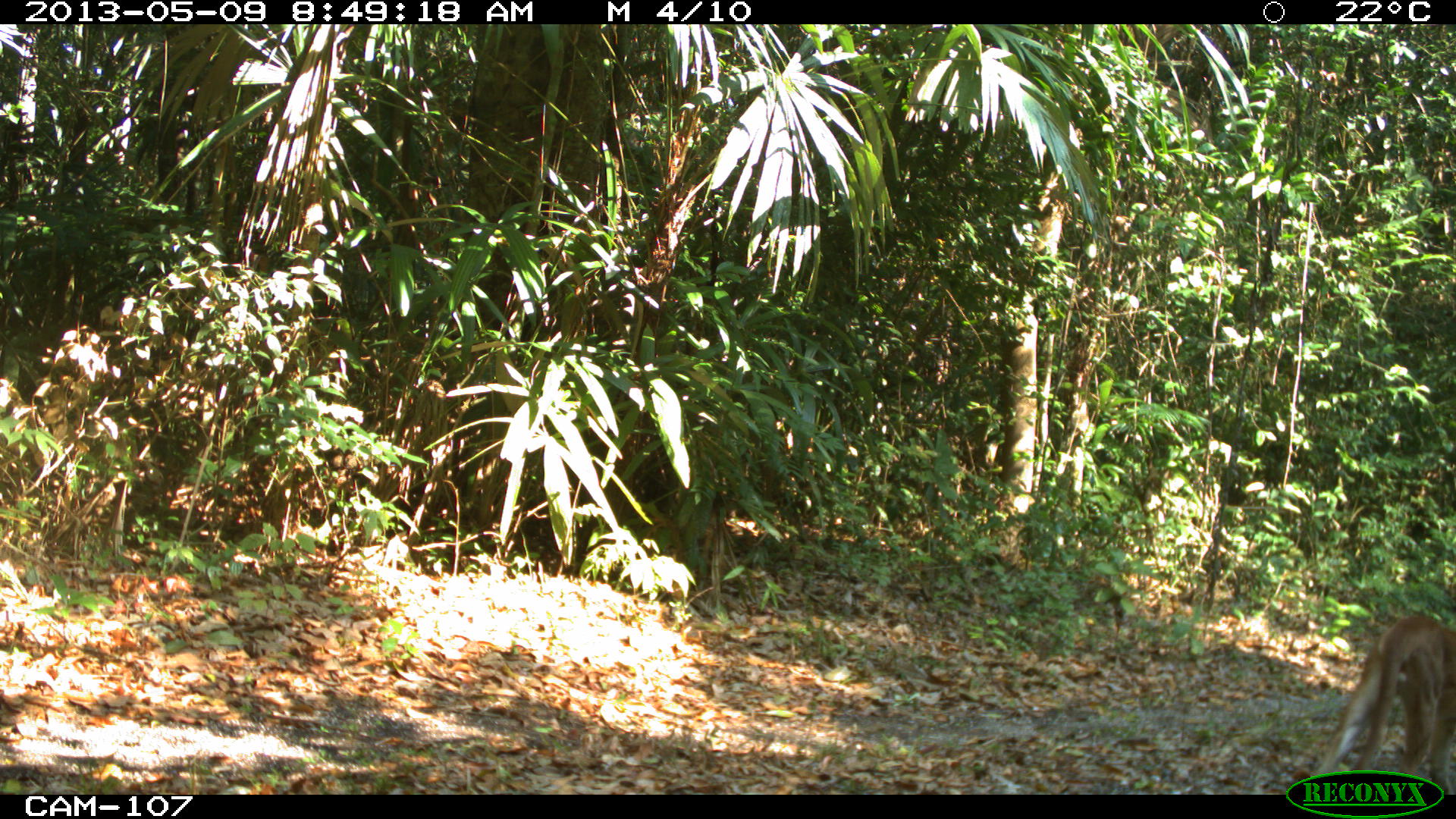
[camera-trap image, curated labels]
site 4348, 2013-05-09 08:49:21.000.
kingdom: Animalia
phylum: Chordata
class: Mammalia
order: Carnivora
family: Felidae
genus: Puma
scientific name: Puma concolor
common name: mountain lion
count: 1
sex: male